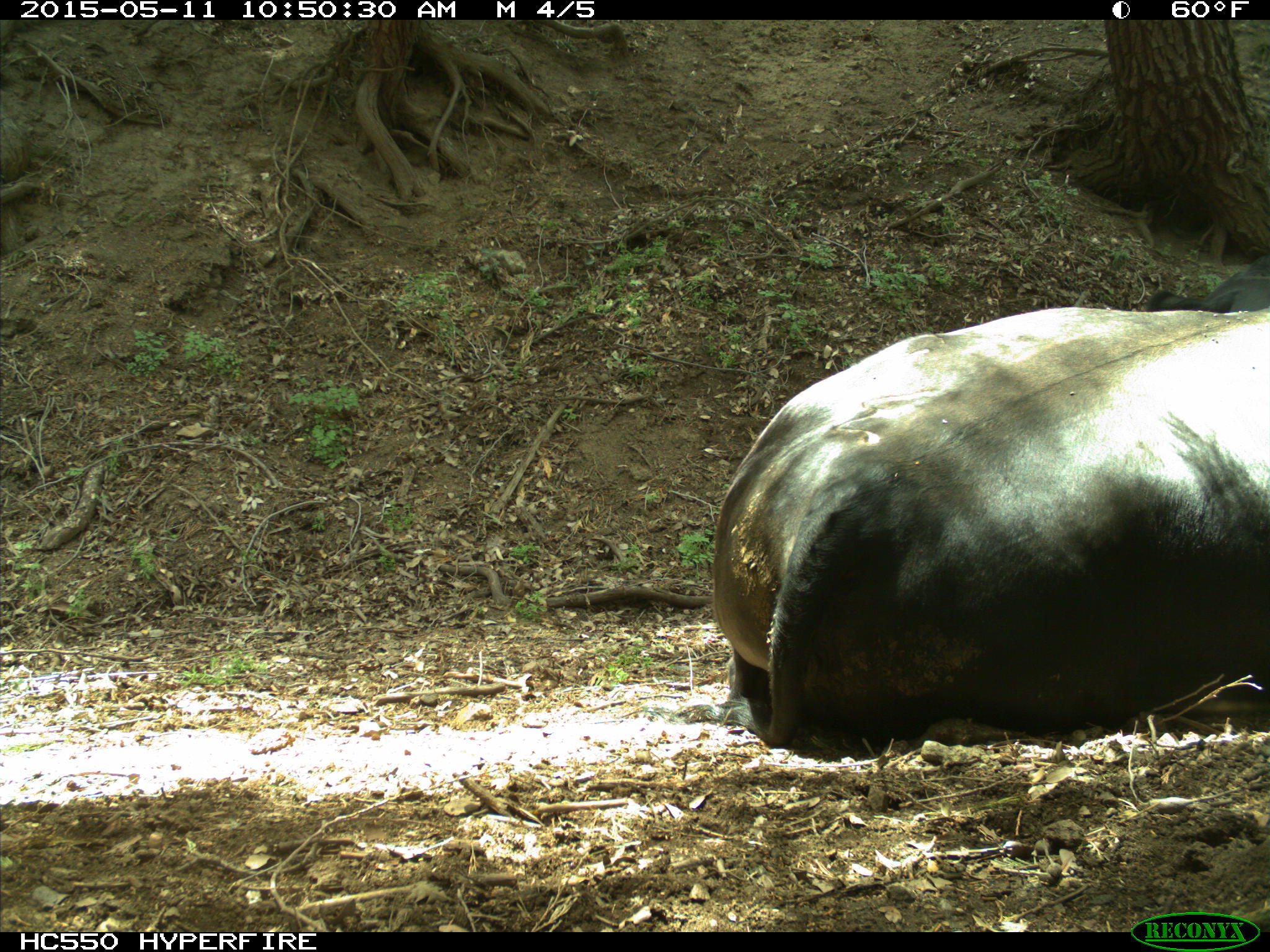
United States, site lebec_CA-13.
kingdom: Animalia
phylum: Chordata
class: Mammalia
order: Artiodactyla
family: Bovidae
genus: Bos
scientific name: Bos taurus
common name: domestic cow